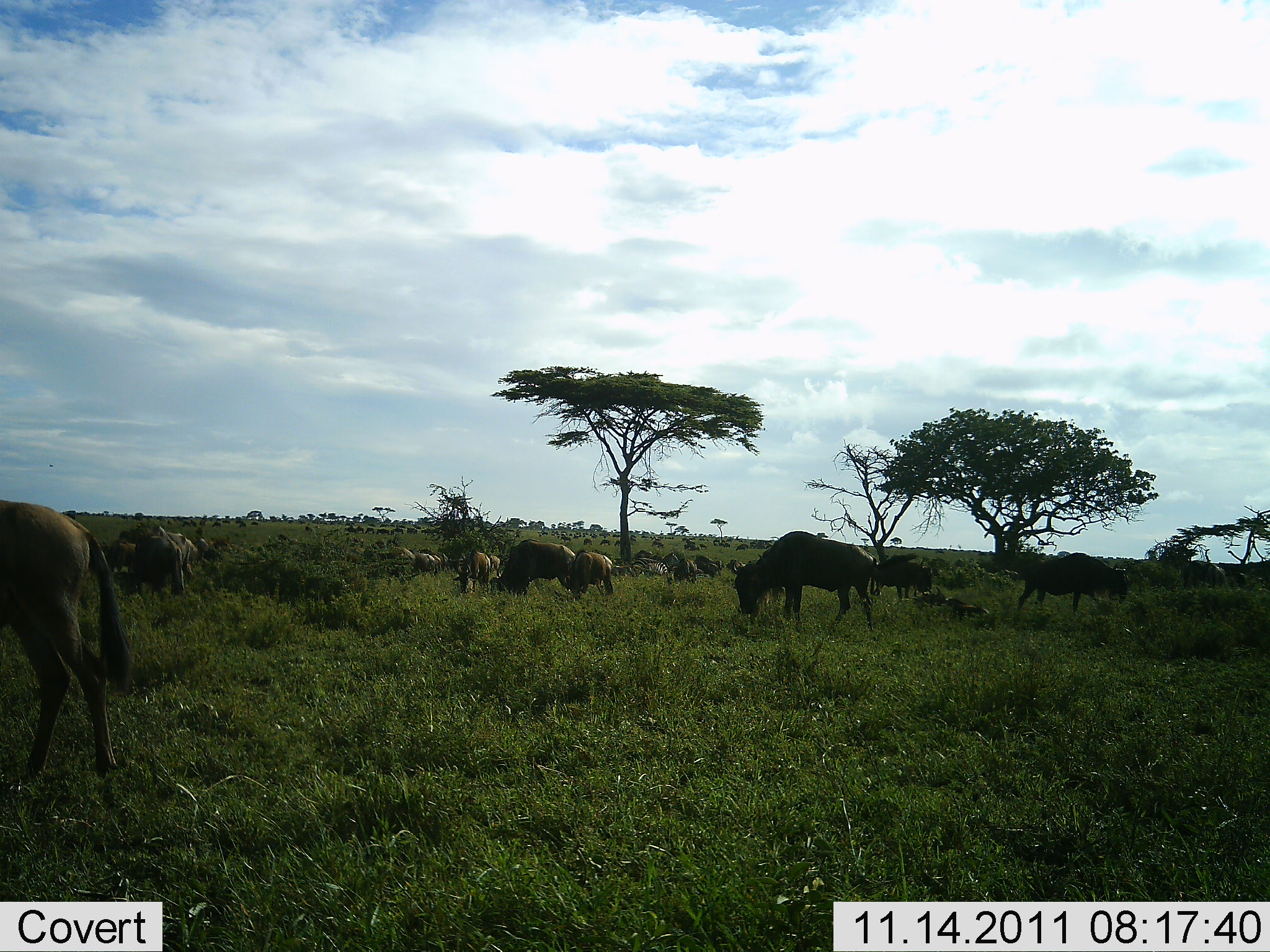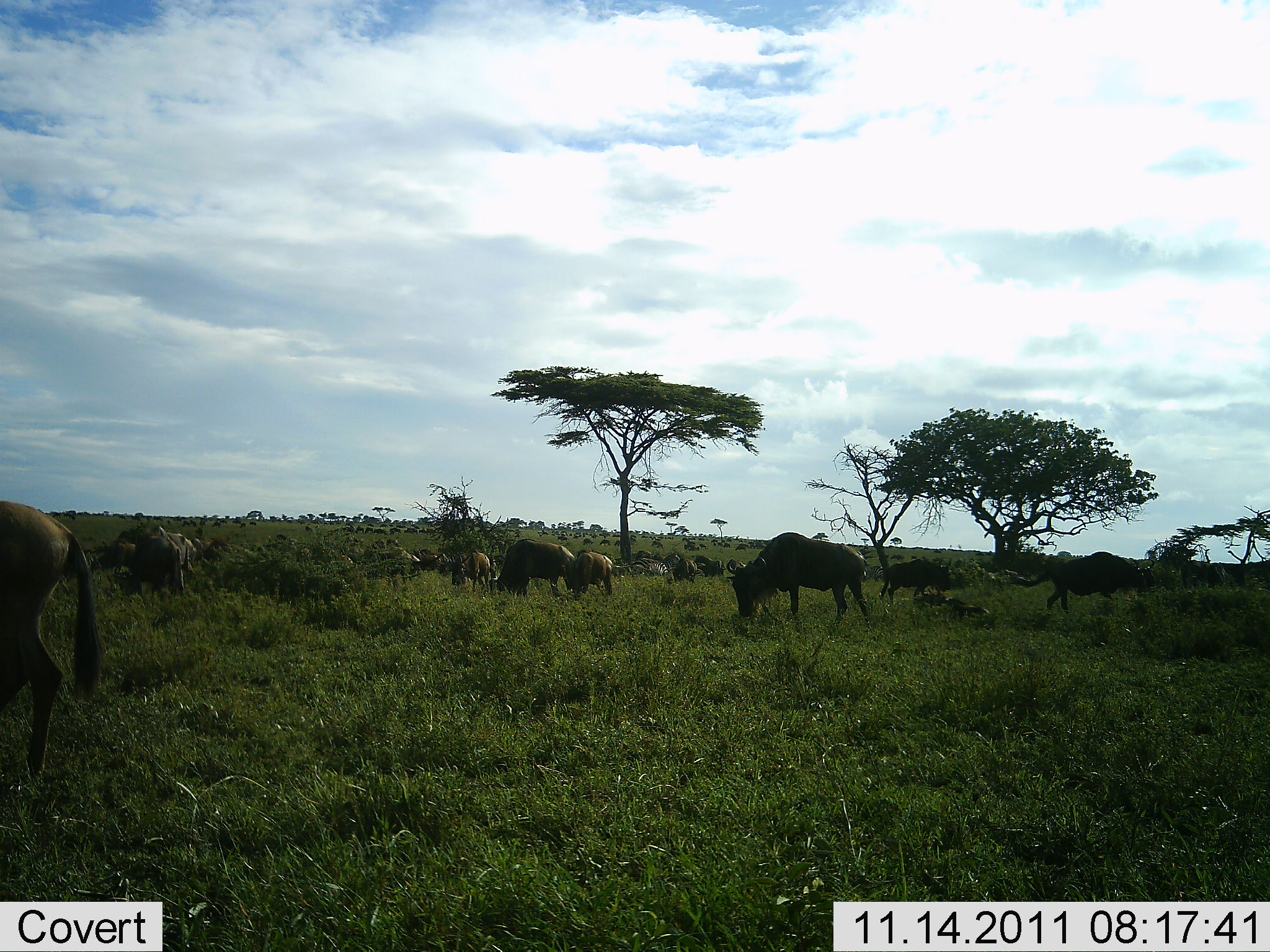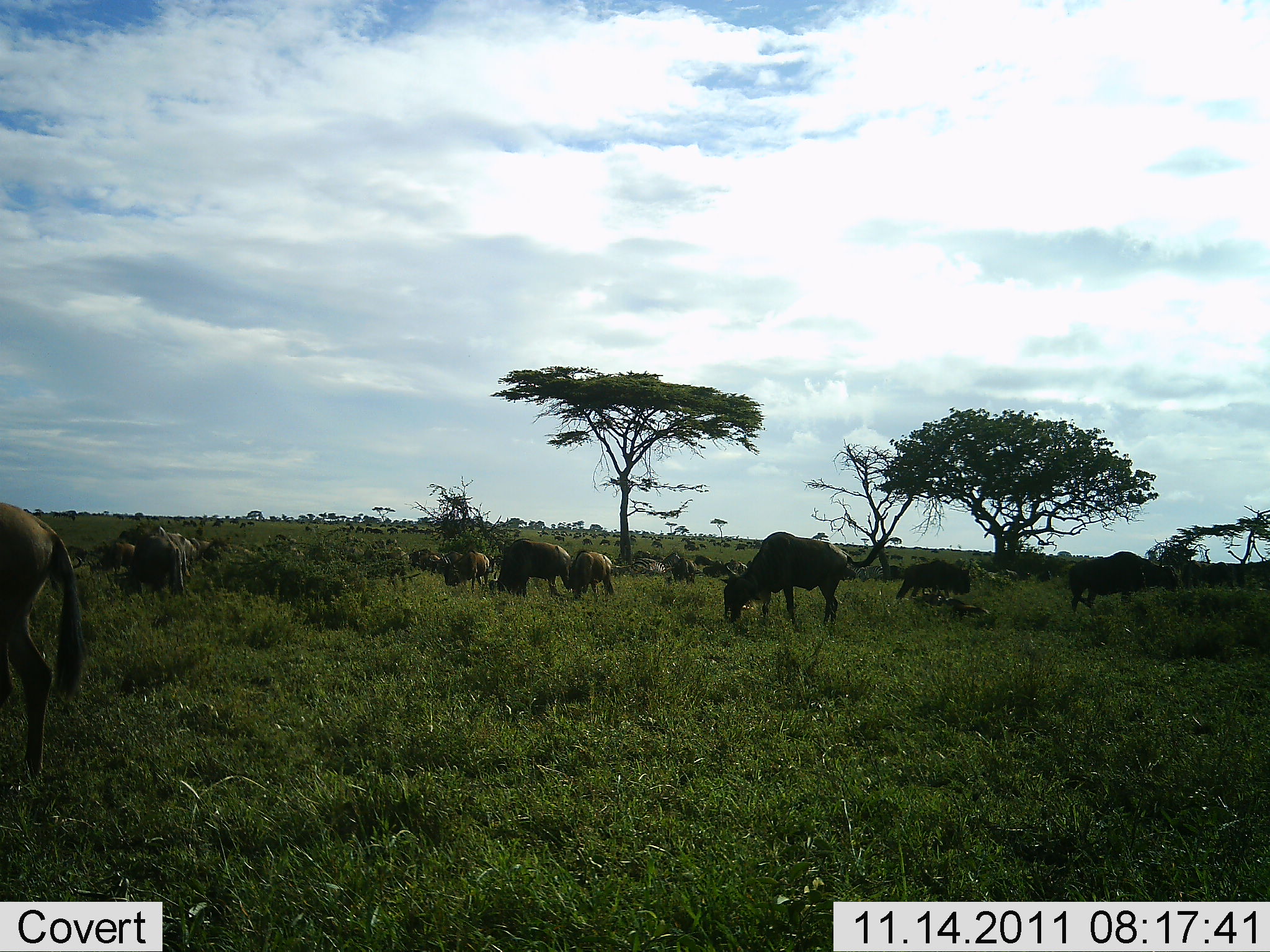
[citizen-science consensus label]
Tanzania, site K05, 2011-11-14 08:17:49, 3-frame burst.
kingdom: Animalia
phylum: Chordata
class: Mammalia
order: Artiodactyla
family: Bovidae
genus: Connochaetes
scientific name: Connochaetes taurinus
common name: blue wildebeest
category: wildebeest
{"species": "wildebeest (blue wildebeest) (Connochaetes taurinus)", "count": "11-50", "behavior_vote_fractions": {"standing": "30%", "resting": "10%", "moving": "60%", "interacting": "10%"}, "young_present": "0%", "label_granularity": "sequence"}